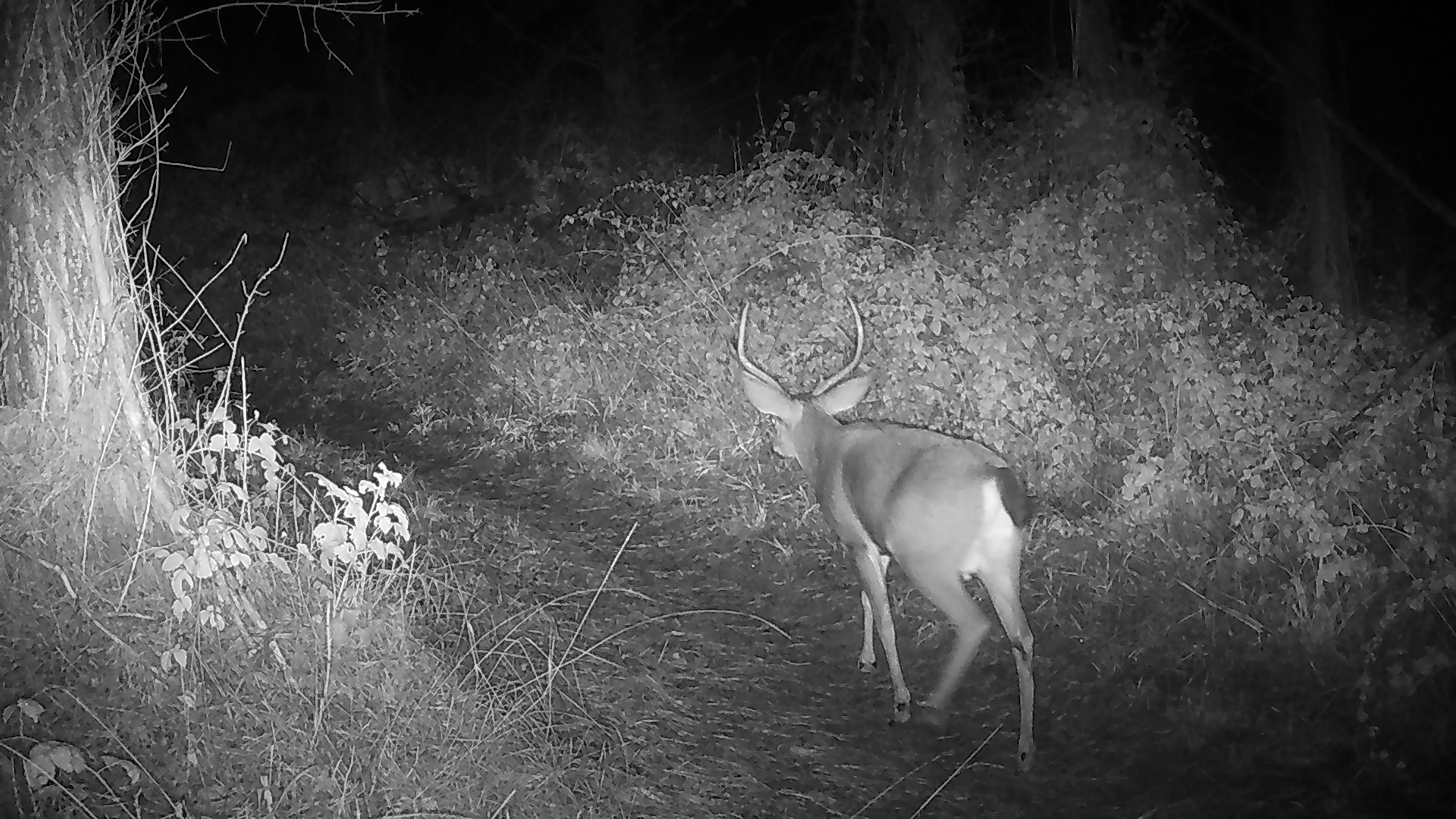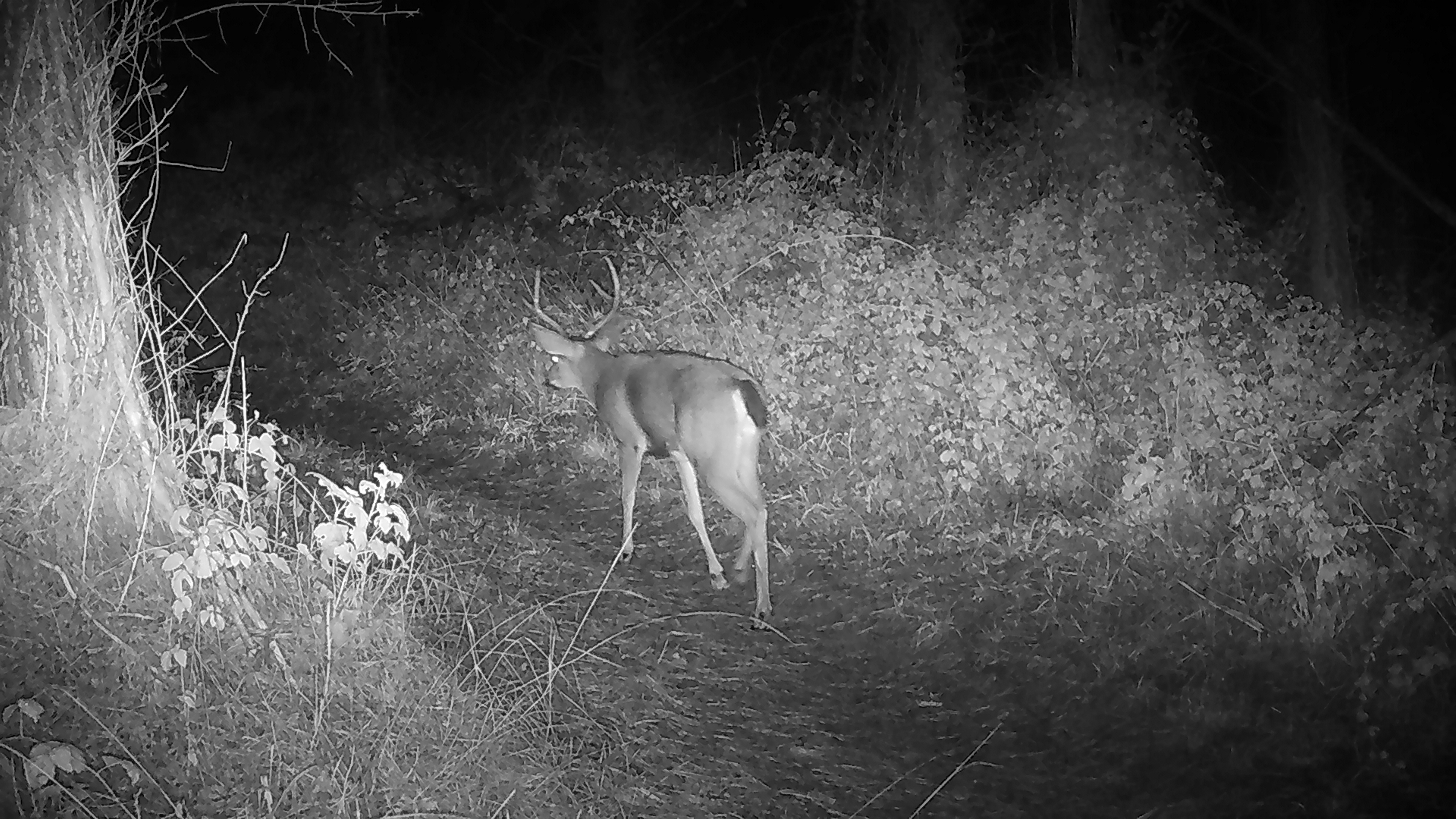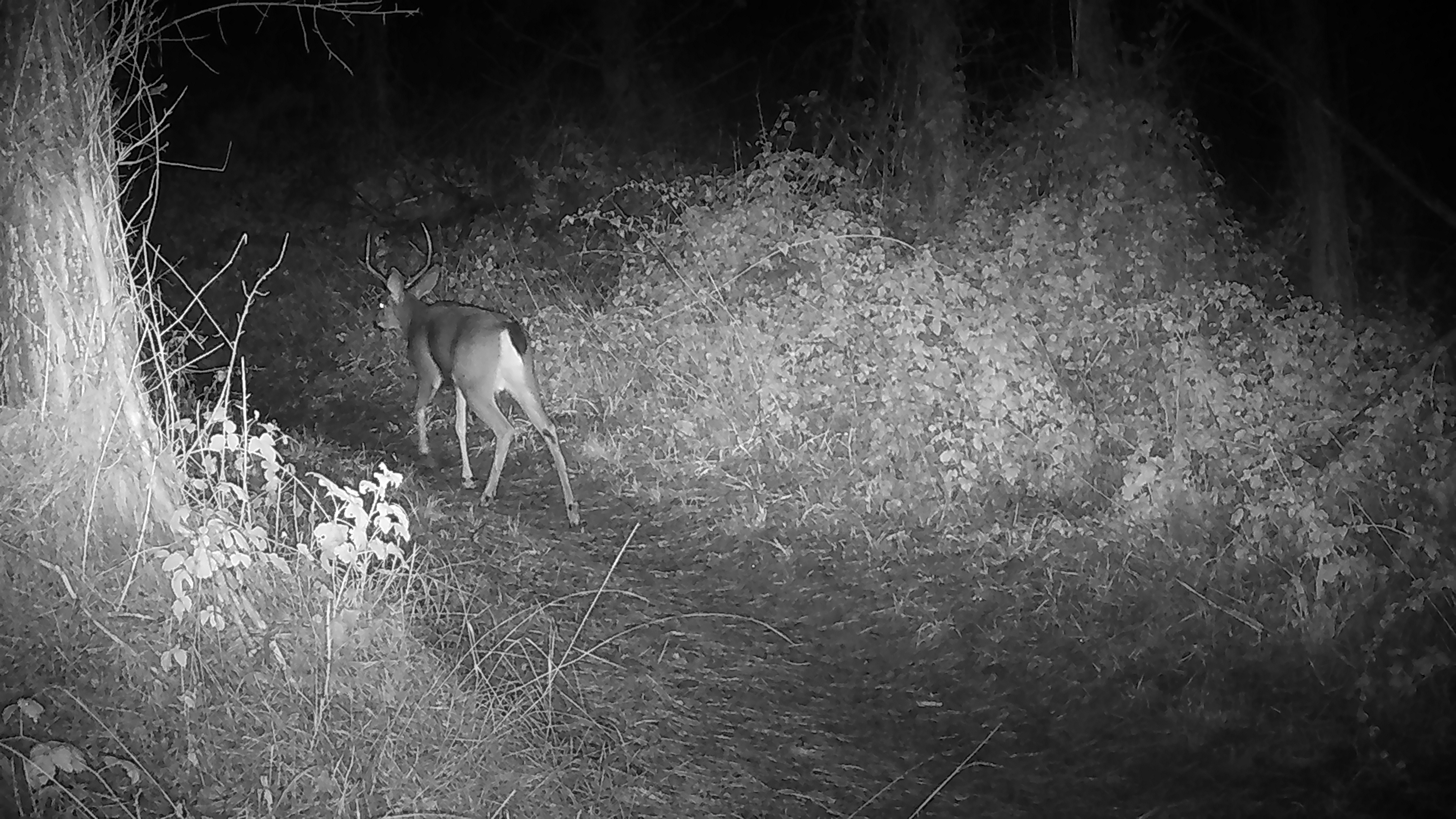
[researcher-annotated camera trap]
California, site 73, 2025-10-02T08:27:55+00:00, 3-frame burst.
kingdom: Animalia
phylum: Chordata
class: Mammalia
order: Artiodactyla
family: Cervidae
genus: Odocoileus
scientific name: Odocoileus hemionus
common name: mule deer